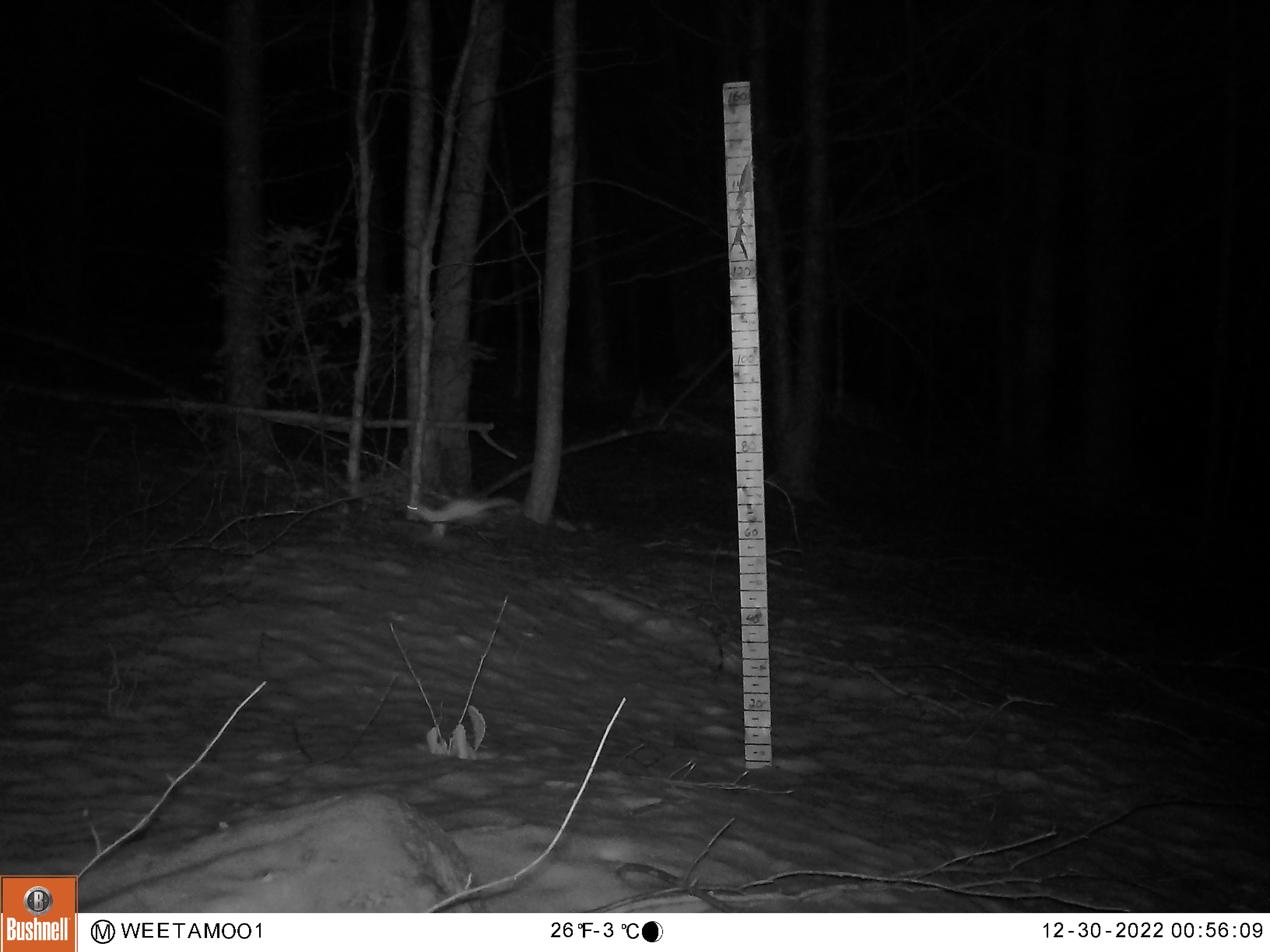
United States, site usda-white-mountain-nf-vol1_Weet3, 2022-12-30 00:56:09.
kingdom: Animalia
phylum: Chordata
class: Mammalia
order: Carnivora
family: Mustelidae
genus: Neogale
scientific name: Neogale frenata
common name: long-tailed weasel